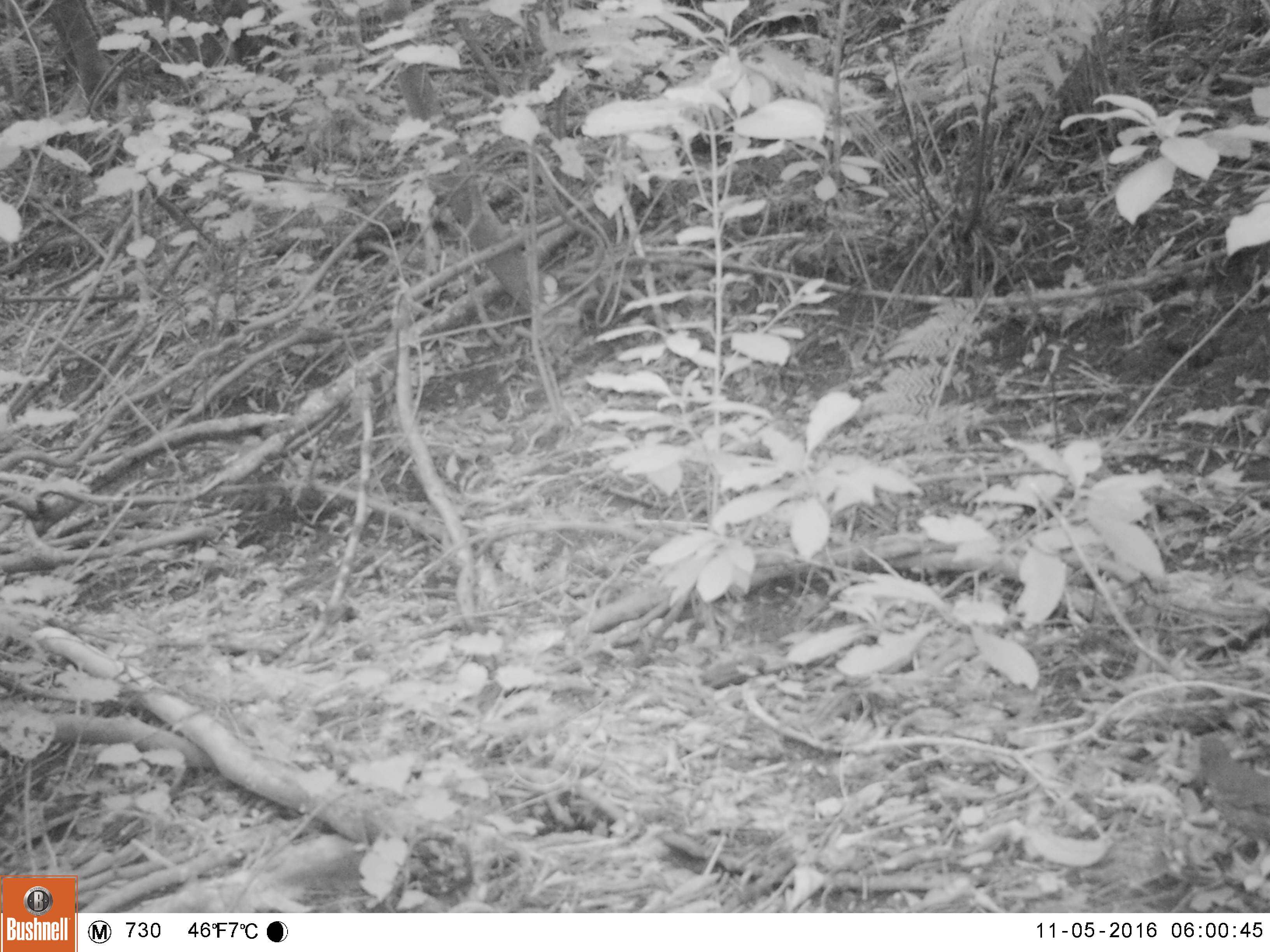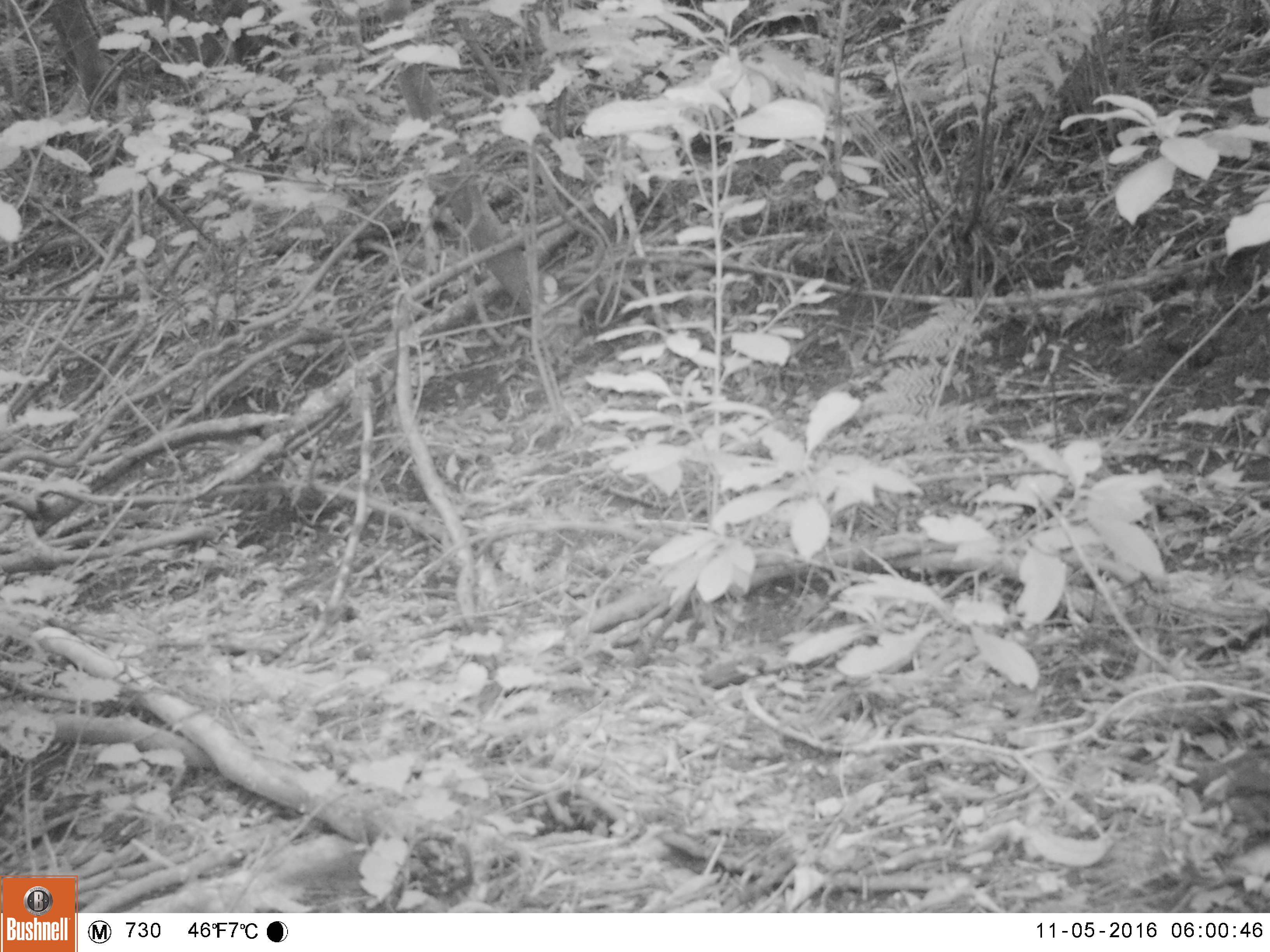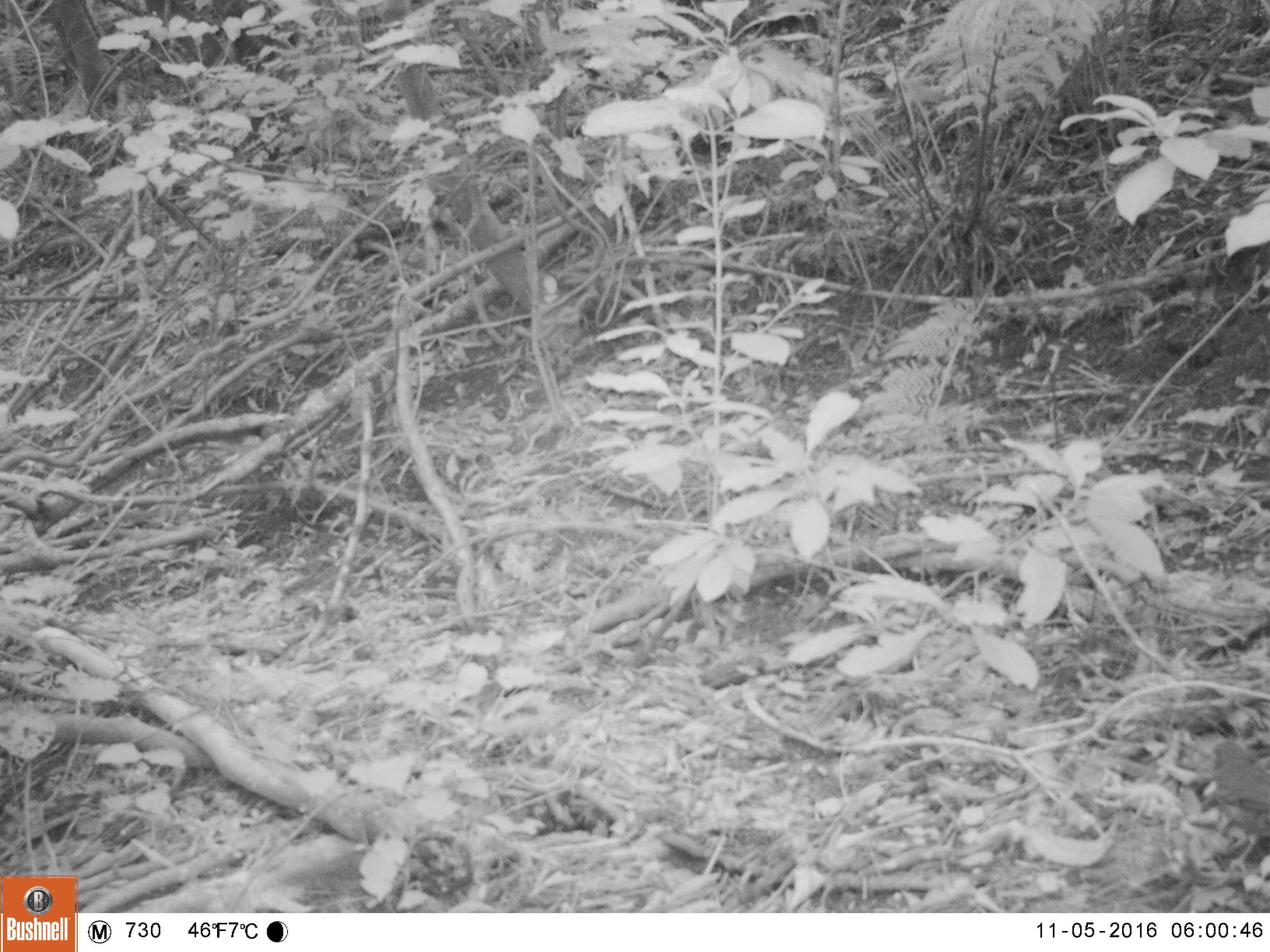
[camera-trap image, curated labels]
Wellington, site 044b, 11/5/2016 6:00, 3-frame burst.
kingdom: Animalia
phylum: Chordata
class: Aves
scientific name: Aves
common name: bird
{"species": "bird (Aves)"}